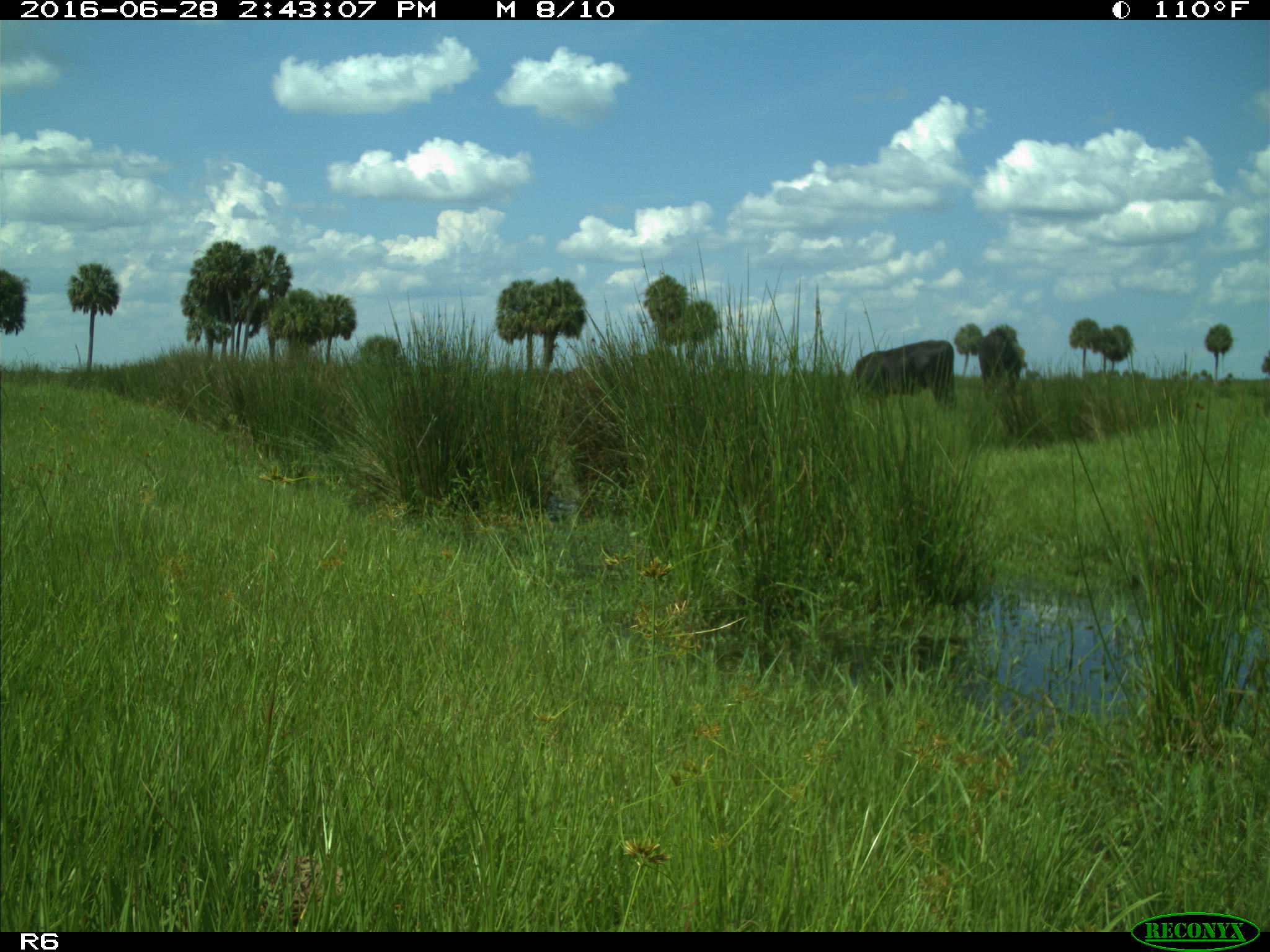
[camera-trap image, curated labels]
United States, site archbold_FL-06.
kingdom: Animalia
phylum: Chordata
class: Mammalia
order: Artiodactyla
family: Bovidae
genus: Bos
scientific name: Bos taurus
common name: domestic cow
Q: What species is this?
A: Bos taurus (domestic cow).